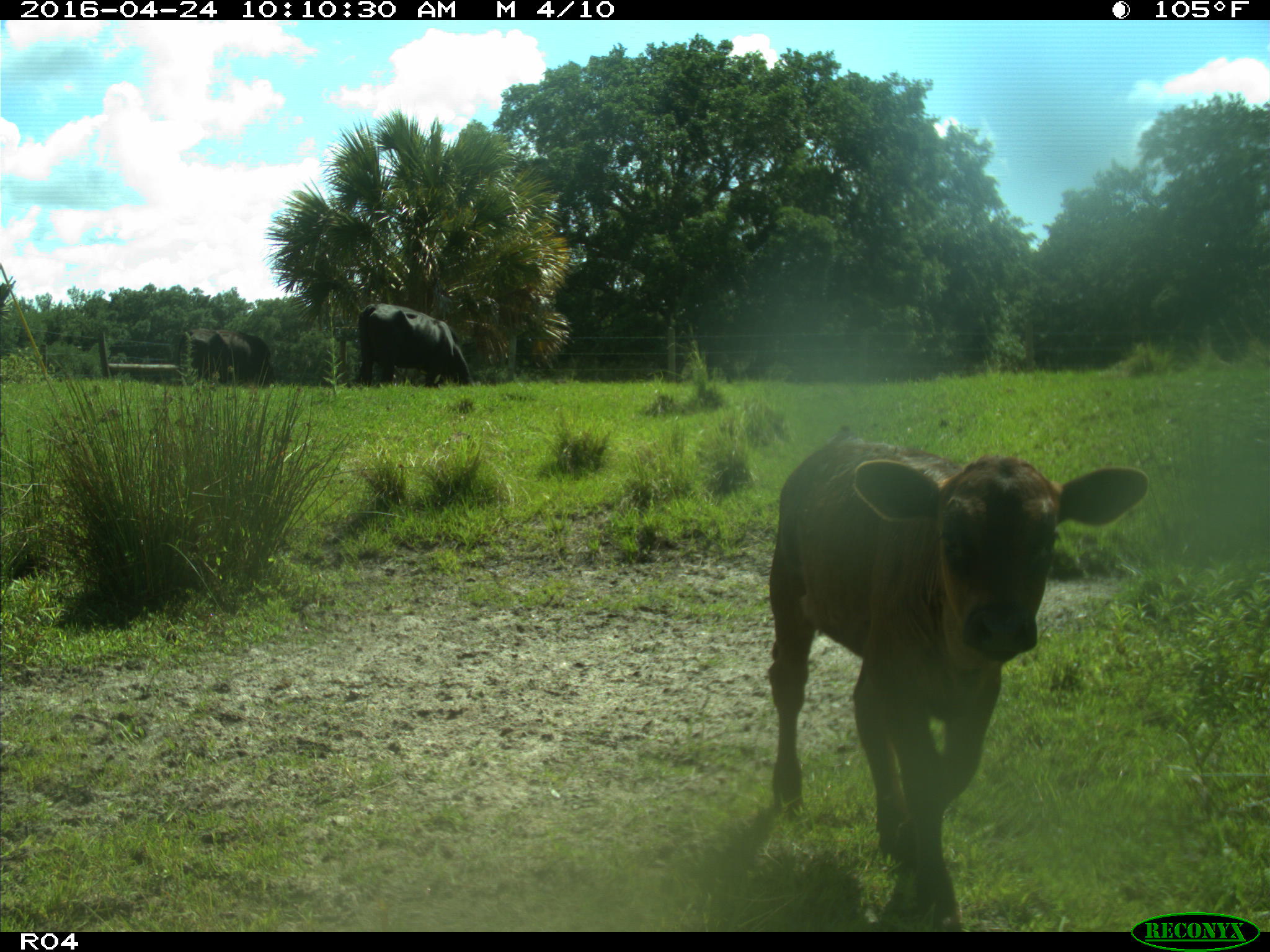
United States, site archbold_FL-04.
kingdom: Animalia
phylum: Chordata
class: Mammalia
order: Artiodactyla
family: Bovidae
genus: Bos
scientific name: Bos taurus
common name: domestic cow